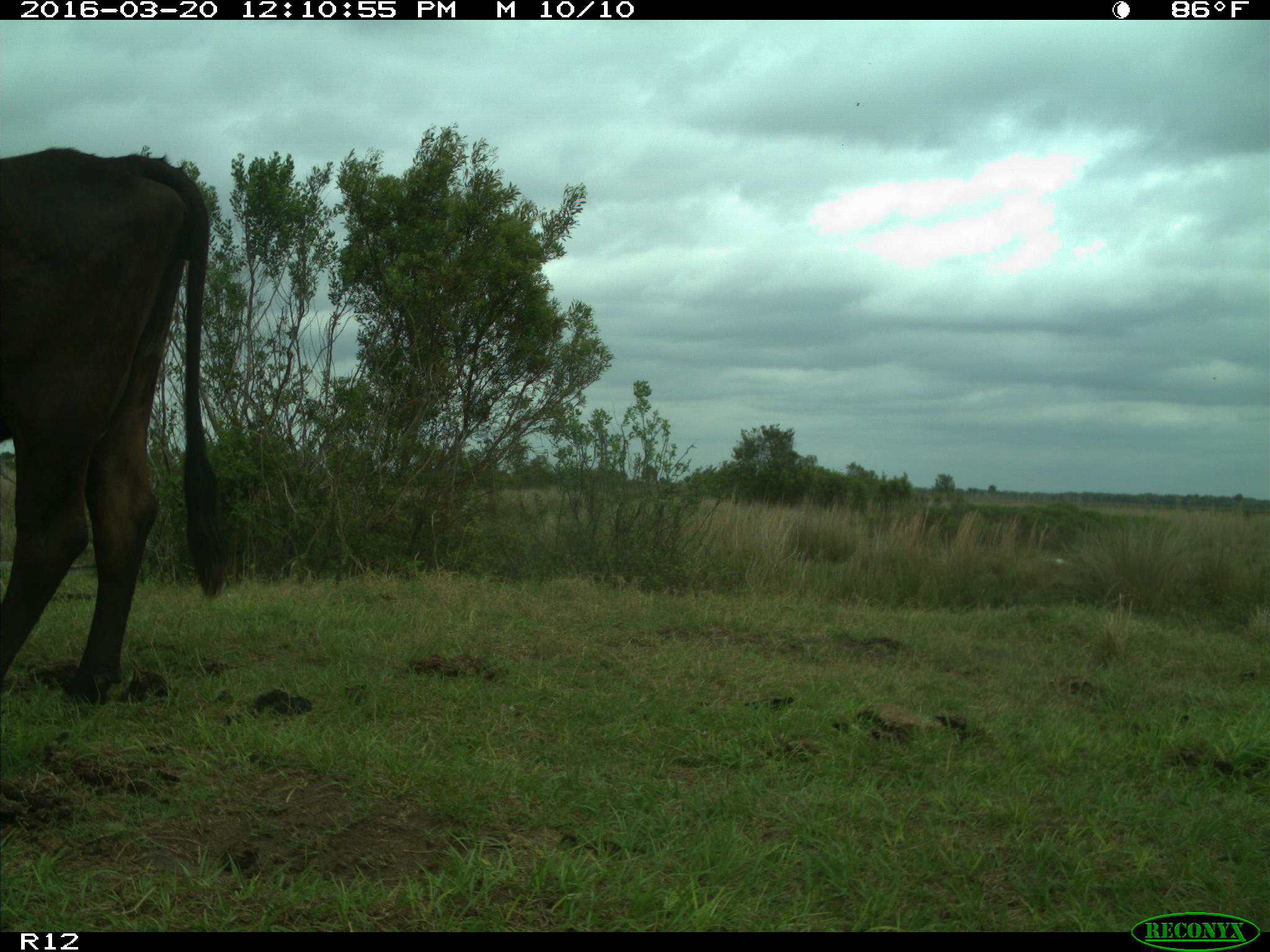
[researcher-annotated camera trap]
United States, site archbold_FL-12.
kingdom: Animalia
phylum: Chordata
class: Mammalia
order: Artiodactyla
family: Bovidae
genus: Bos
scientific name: Bos taurus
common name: domestic cow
Bos taurus (domestic cow).